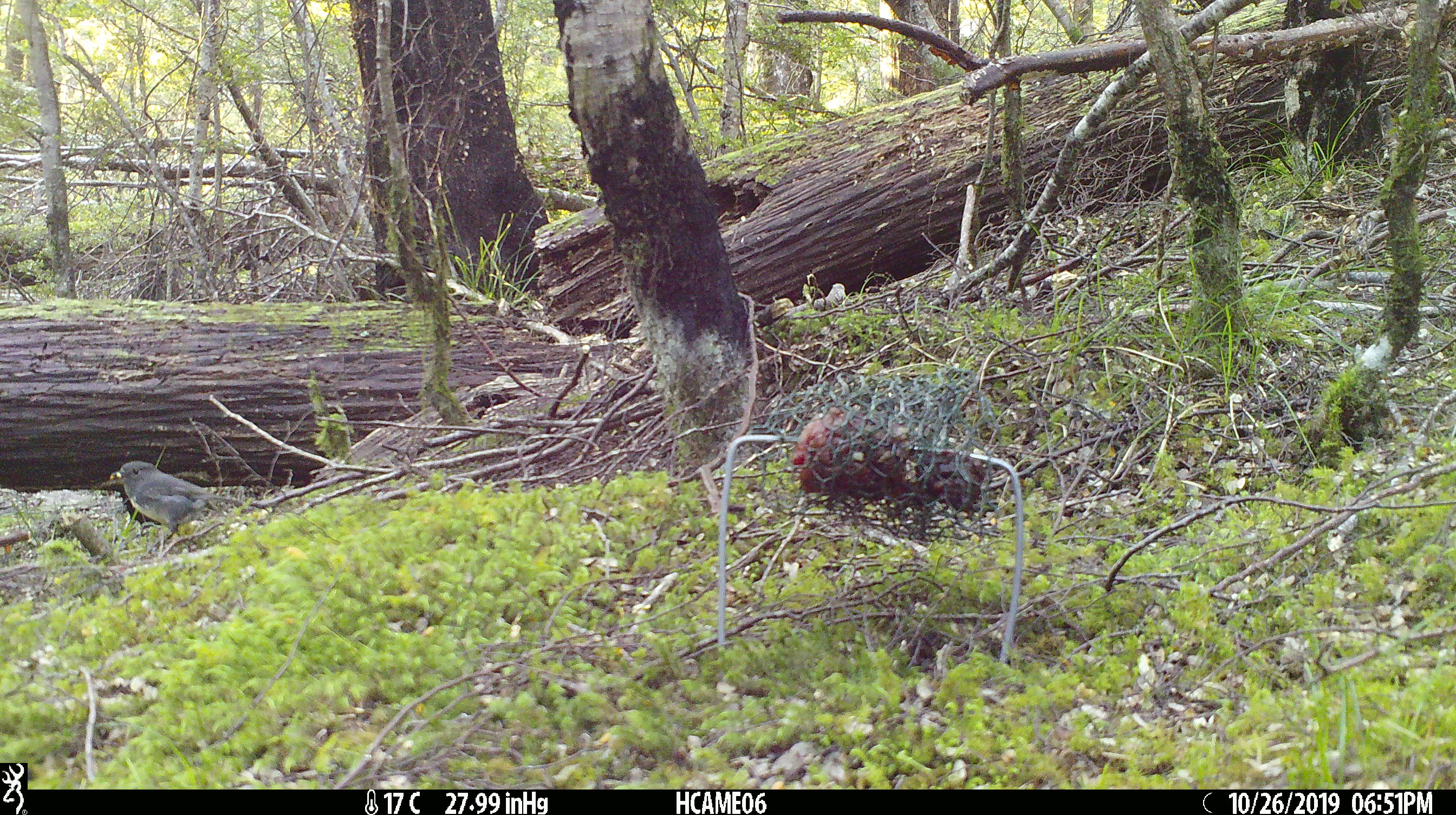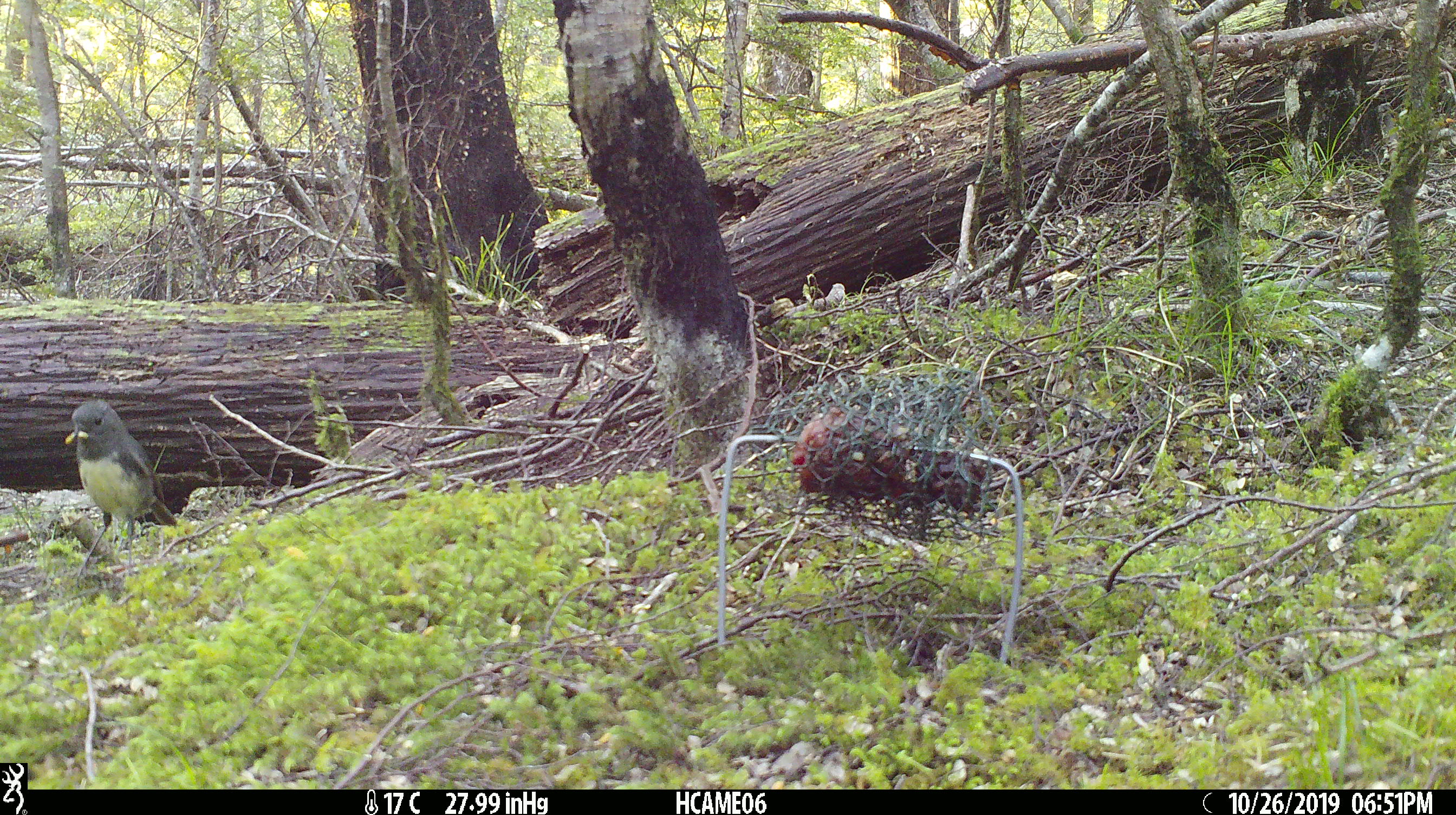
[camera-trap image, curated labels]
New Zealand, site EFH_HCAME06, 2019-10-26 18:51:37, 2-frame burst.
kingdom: Animalia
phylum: Chordata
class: Aves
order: Passeriformes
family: Petroicidae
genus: Petroica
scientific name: Petroica australis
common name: new zealand robin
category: robin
Robin (new zealand robin) (Petroica australis).